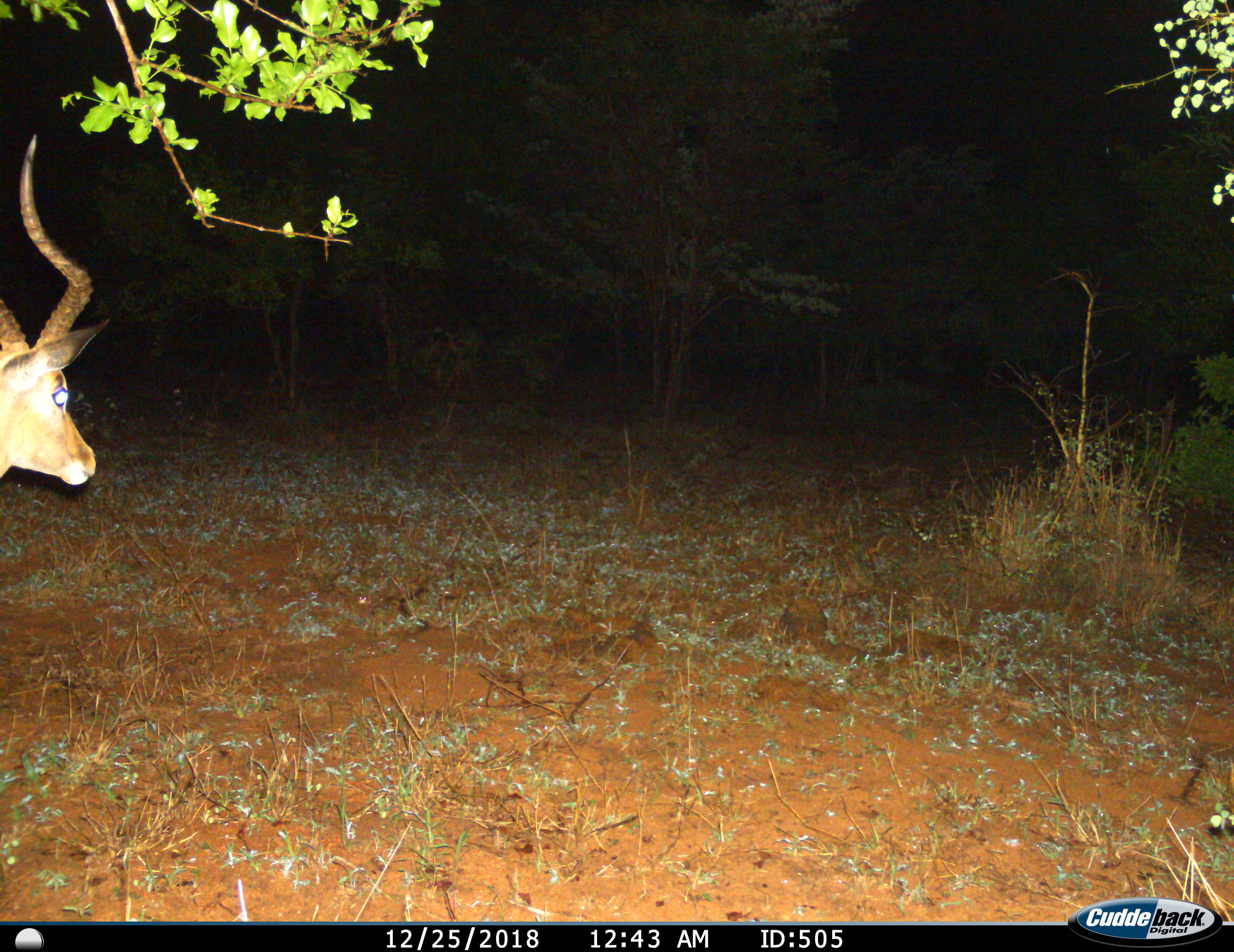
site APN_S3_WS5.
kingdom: Animalia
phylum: Chordata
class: Mammalia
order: Artiodactyla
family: Bovidae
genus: Aepyceros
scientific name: Aepyceros melampus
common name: impala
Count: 1.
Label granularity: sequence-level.